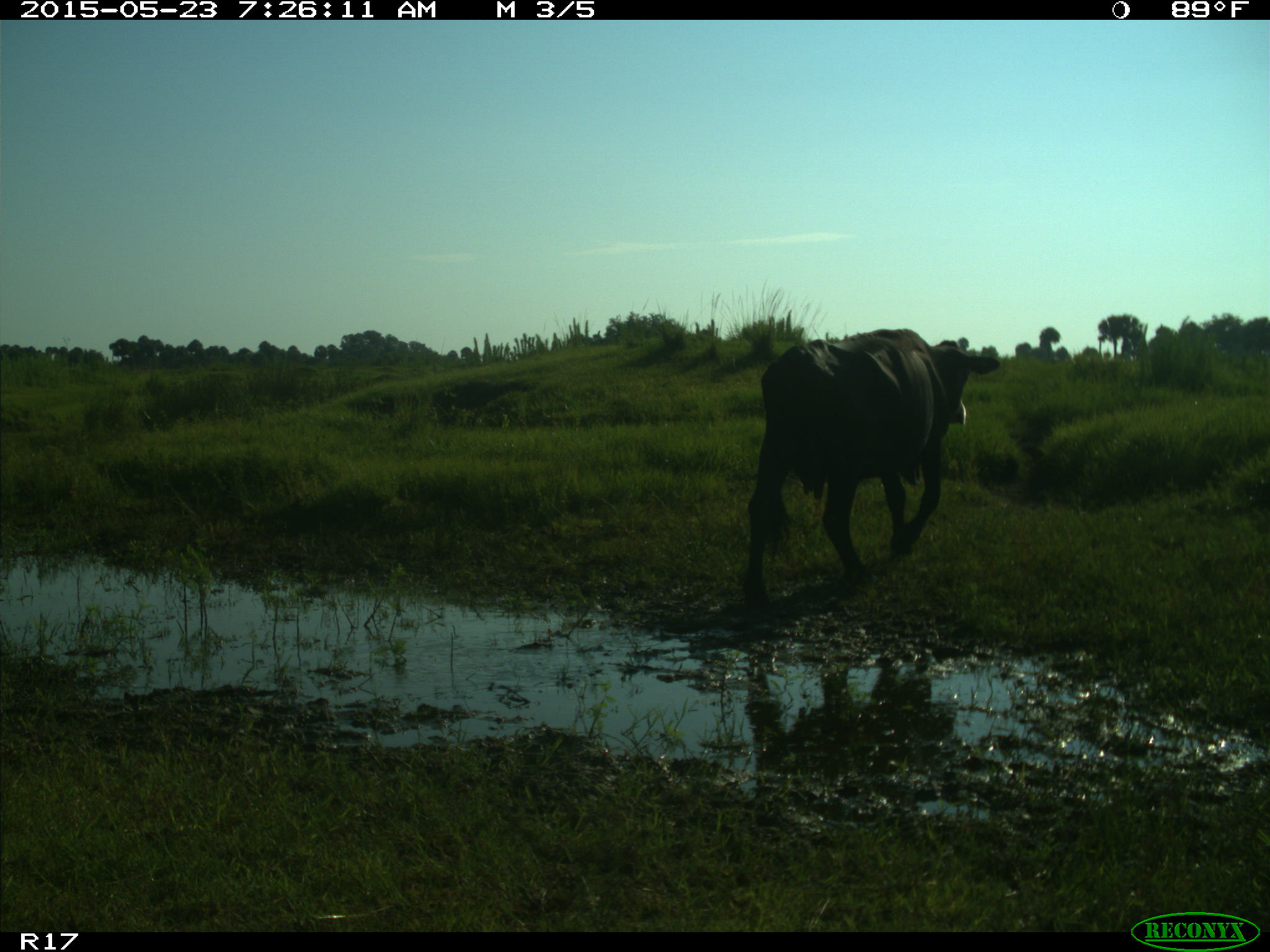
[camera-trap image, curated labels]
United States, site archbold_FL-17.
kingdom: Animalia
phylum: Chordata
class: Mammalia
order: Artiodactyla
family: Bovidae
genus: Bos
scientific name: Bos taurus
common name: domestic cow